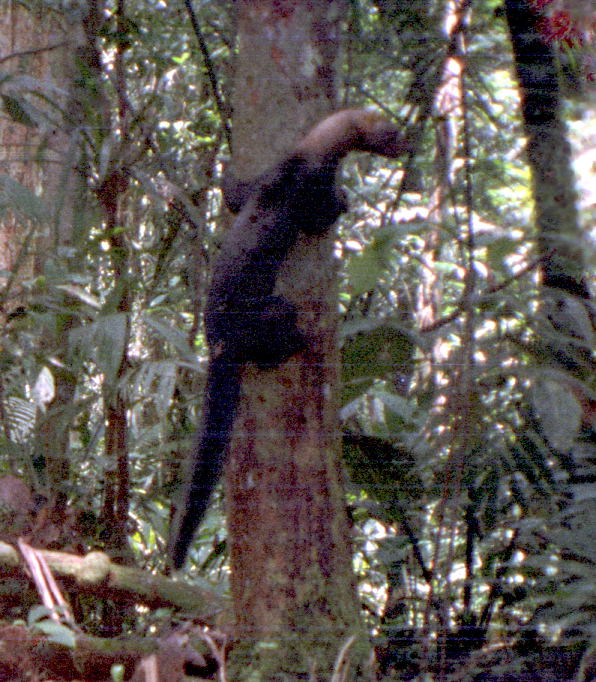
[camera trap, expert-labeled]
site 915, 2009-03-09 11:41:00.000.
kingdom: Animalia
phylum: Chordata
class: Mammalia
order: Carnivora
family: Mustelidae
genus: Eira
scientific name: Eira barbara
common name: tayra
Eira barbara (tayra).